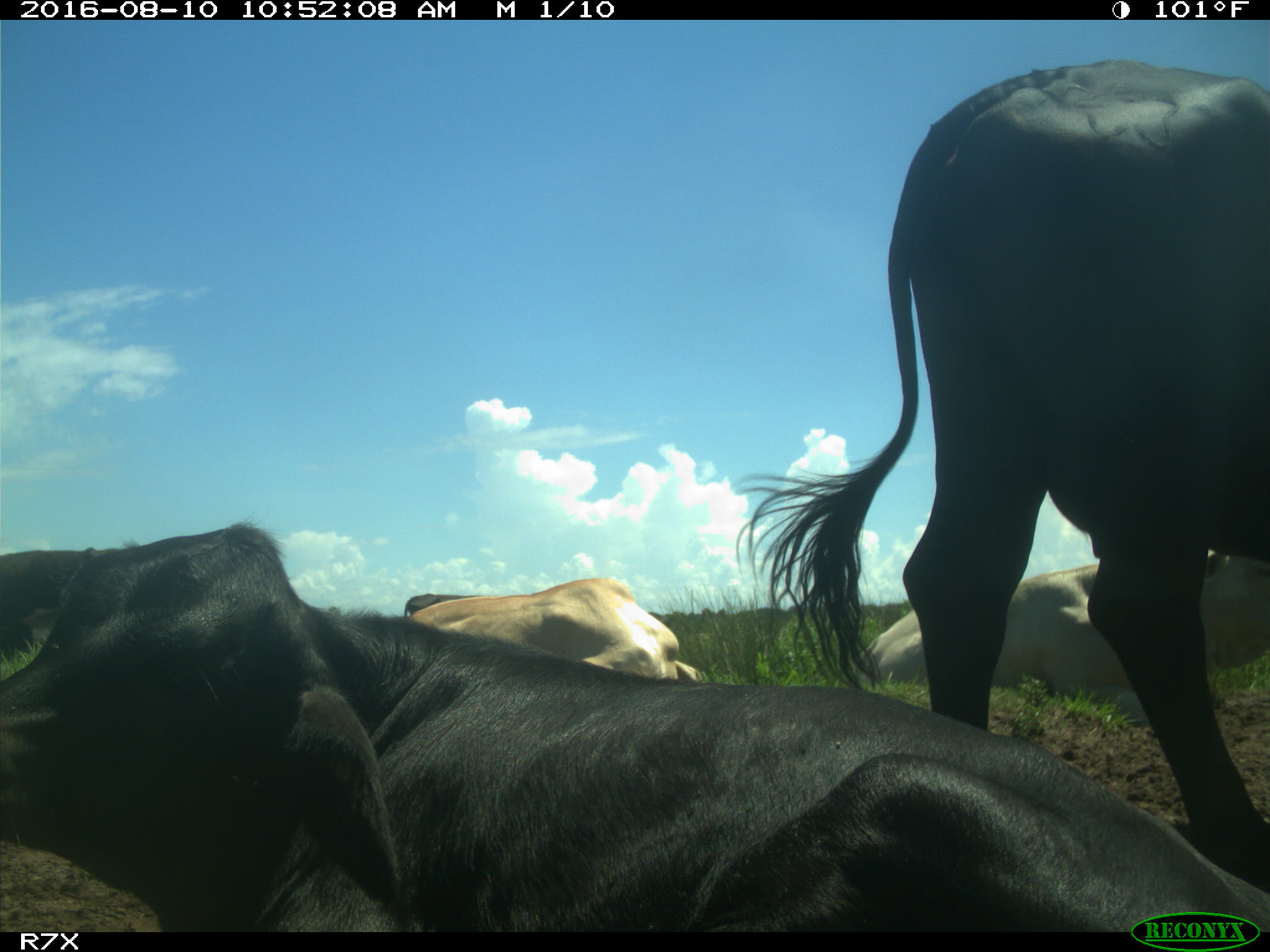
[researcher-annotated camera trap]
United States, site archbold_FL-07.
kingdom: Animalia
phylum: Chordata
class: Mammalia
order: Artiodactyla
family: Bovidae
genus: Bos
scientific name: Bos taurus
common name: domestic cow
Bos taurus (domestic cow).